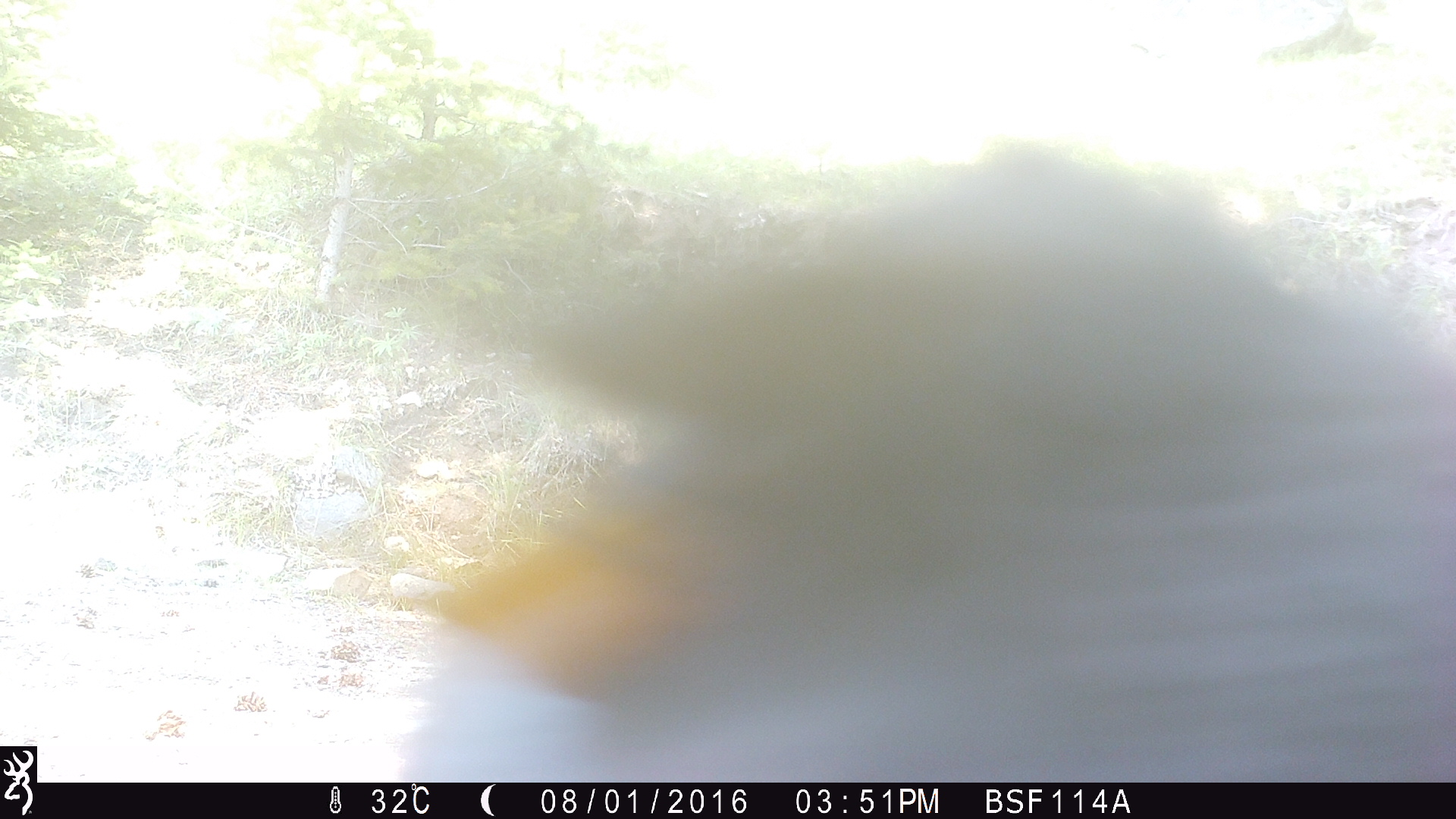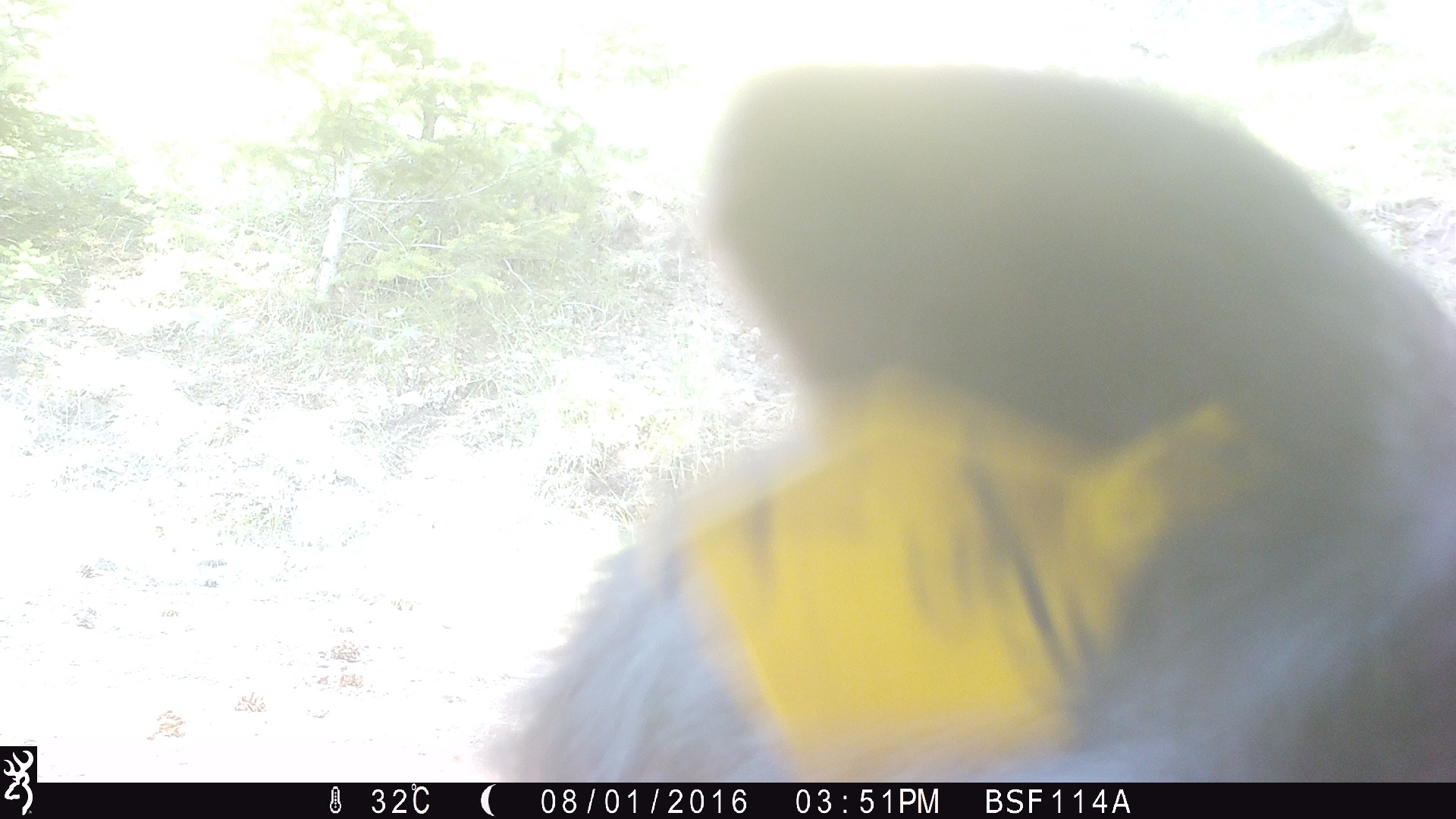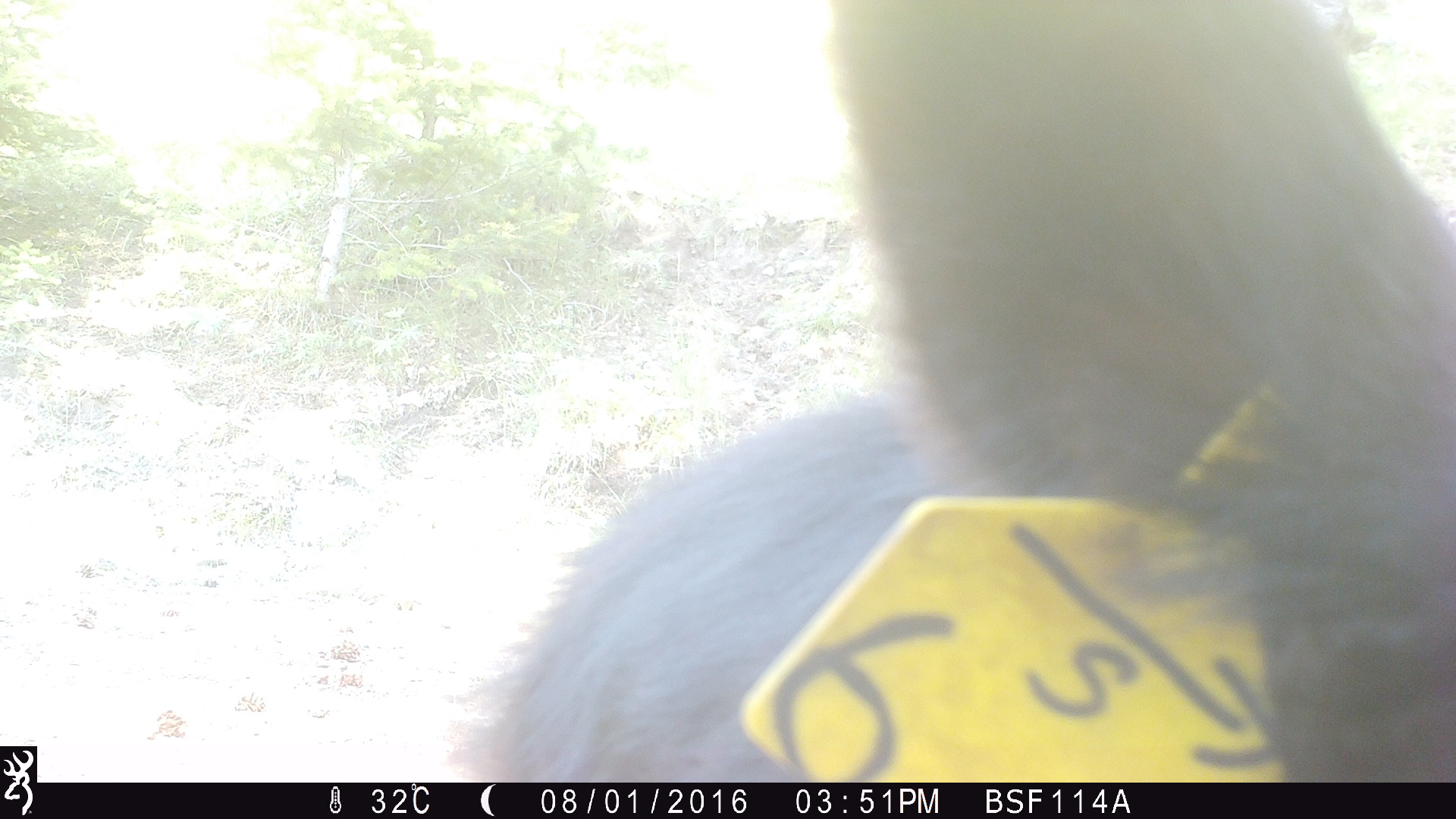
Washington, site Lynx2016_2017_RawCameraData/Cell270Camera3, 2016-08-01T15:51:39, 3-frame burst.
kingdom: Animalia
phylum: Chordata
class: Mammalia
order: Artiodactyla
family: Bovidae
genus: Bos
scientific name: Bos taurus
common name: domestic cattle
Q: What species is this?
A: Domestic cattle (Bos taurus).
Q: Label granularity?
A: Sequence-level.